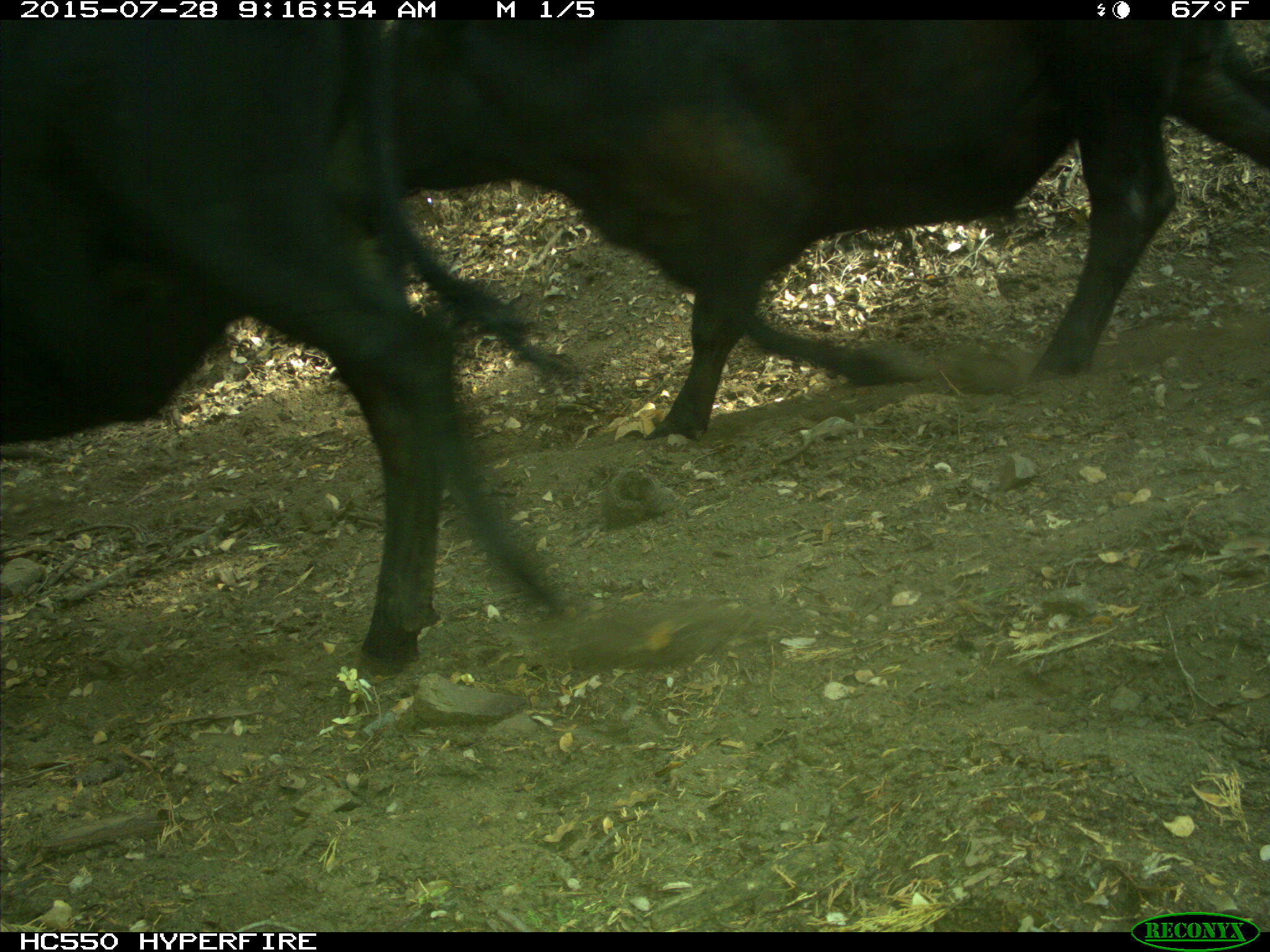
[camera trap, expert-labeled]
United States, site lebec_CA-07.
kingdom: Animalia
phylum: Chordata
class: Mammalia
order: Artiodactyla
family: Bovidae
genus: Bos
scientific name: Bos taurus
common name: domestic cow